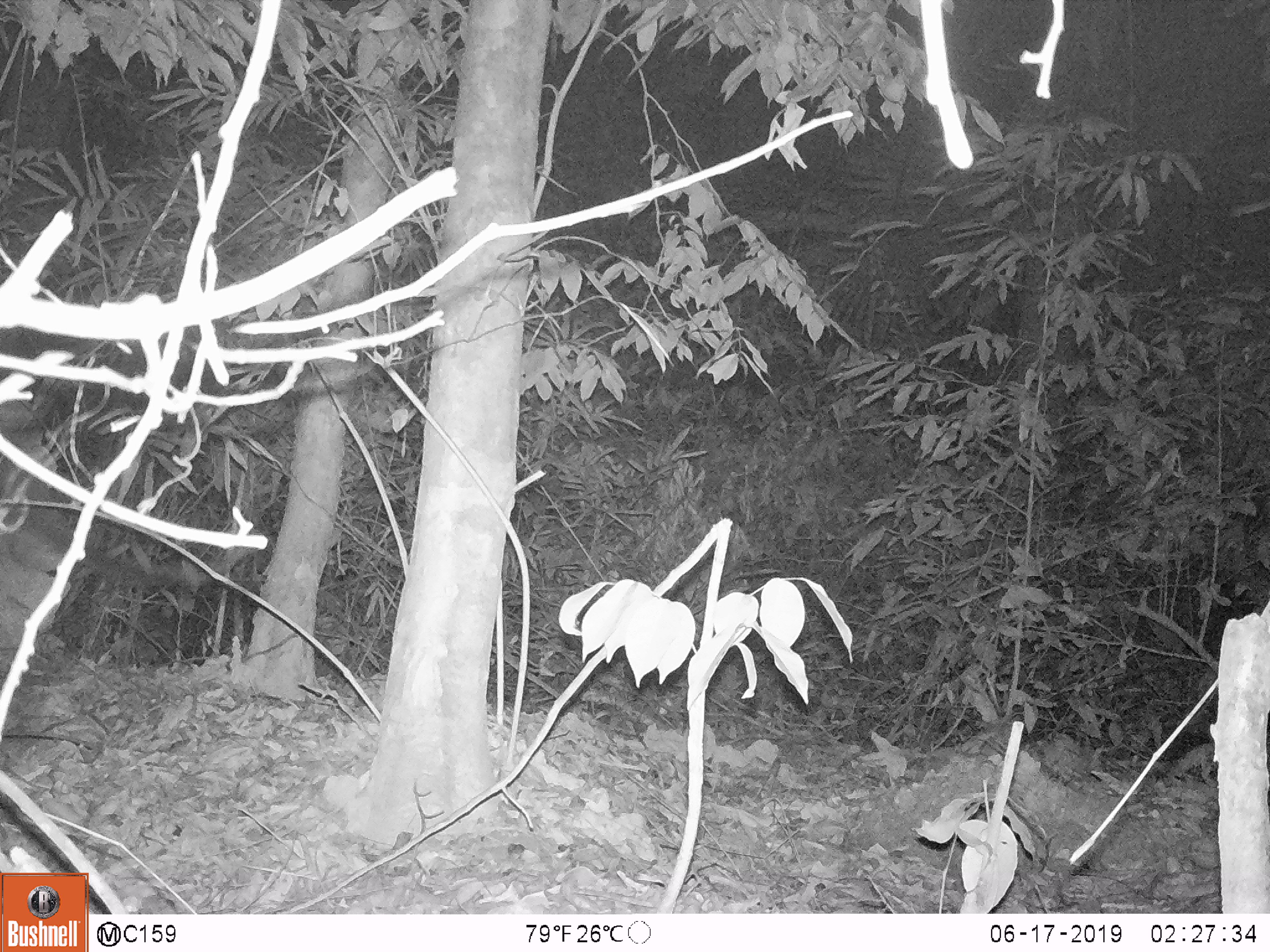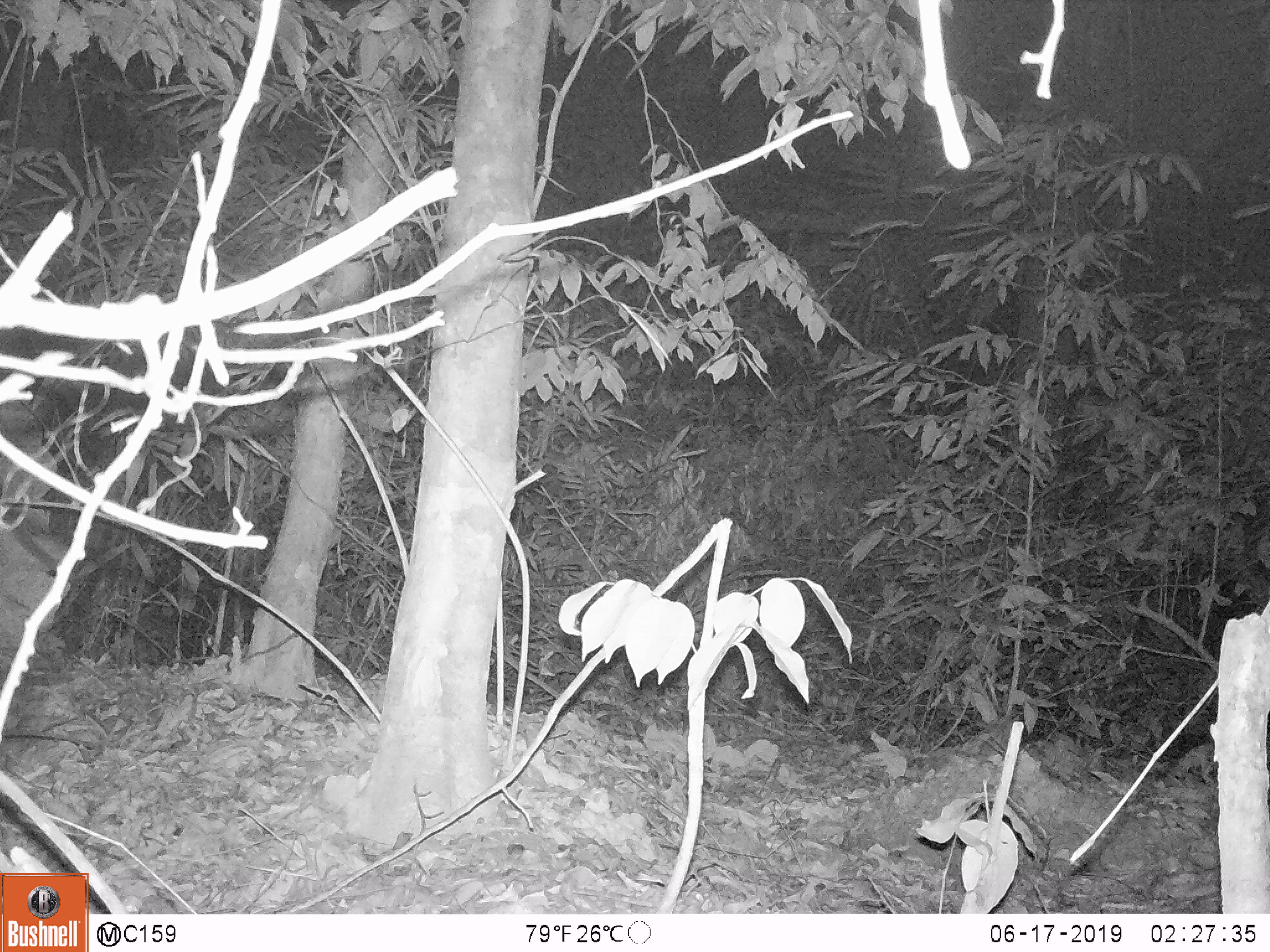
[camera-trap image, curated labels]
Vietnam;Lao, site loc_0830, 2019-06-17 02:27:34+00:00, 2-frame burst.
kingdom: Animalia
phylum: Chordata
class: Mammalia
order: Carnivora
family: Viverridae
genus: Paguma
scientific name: Paguma larvata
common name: masked palm civet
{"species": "masked palm civet (Paguma larvata)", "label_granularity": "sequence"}